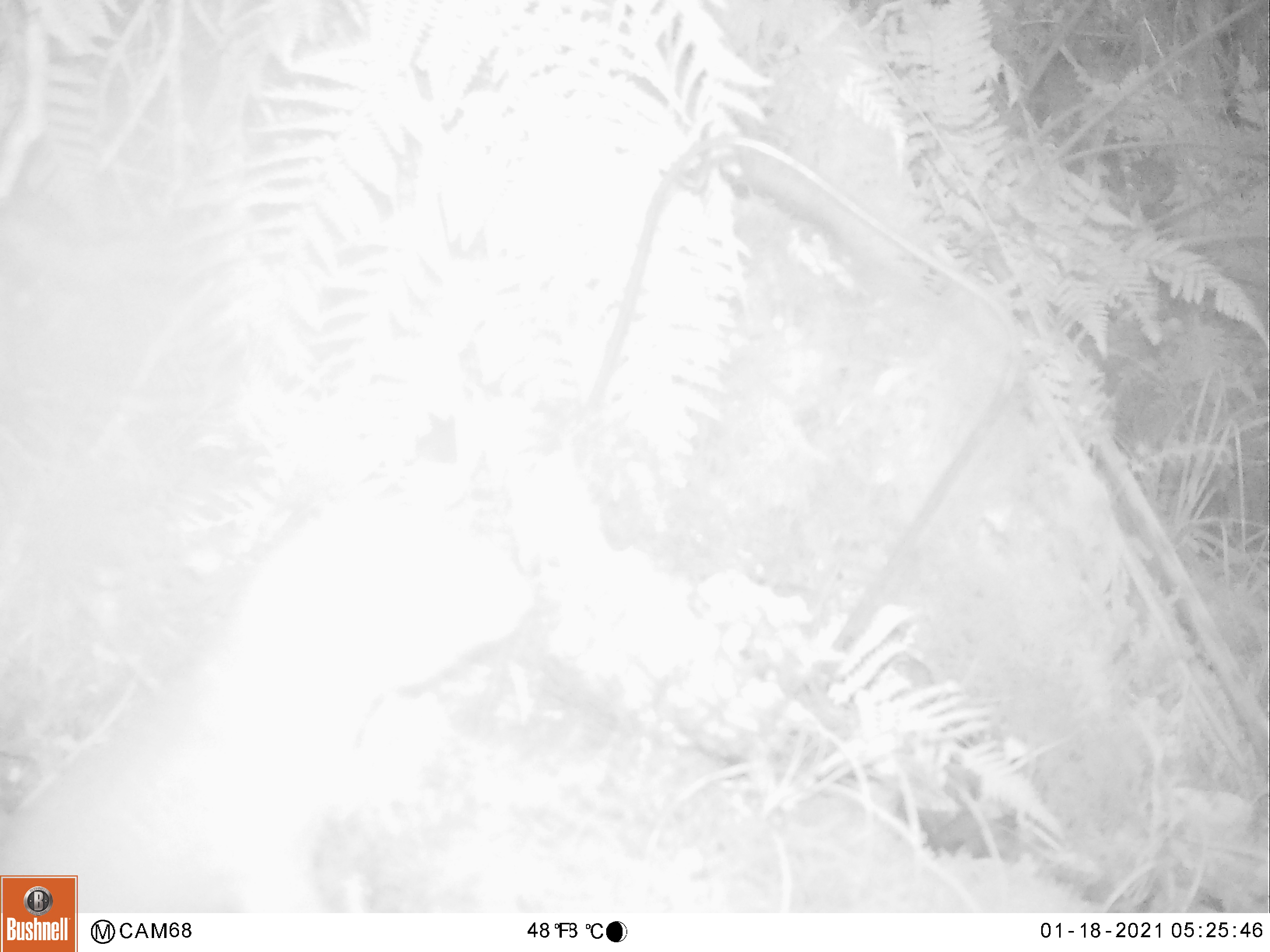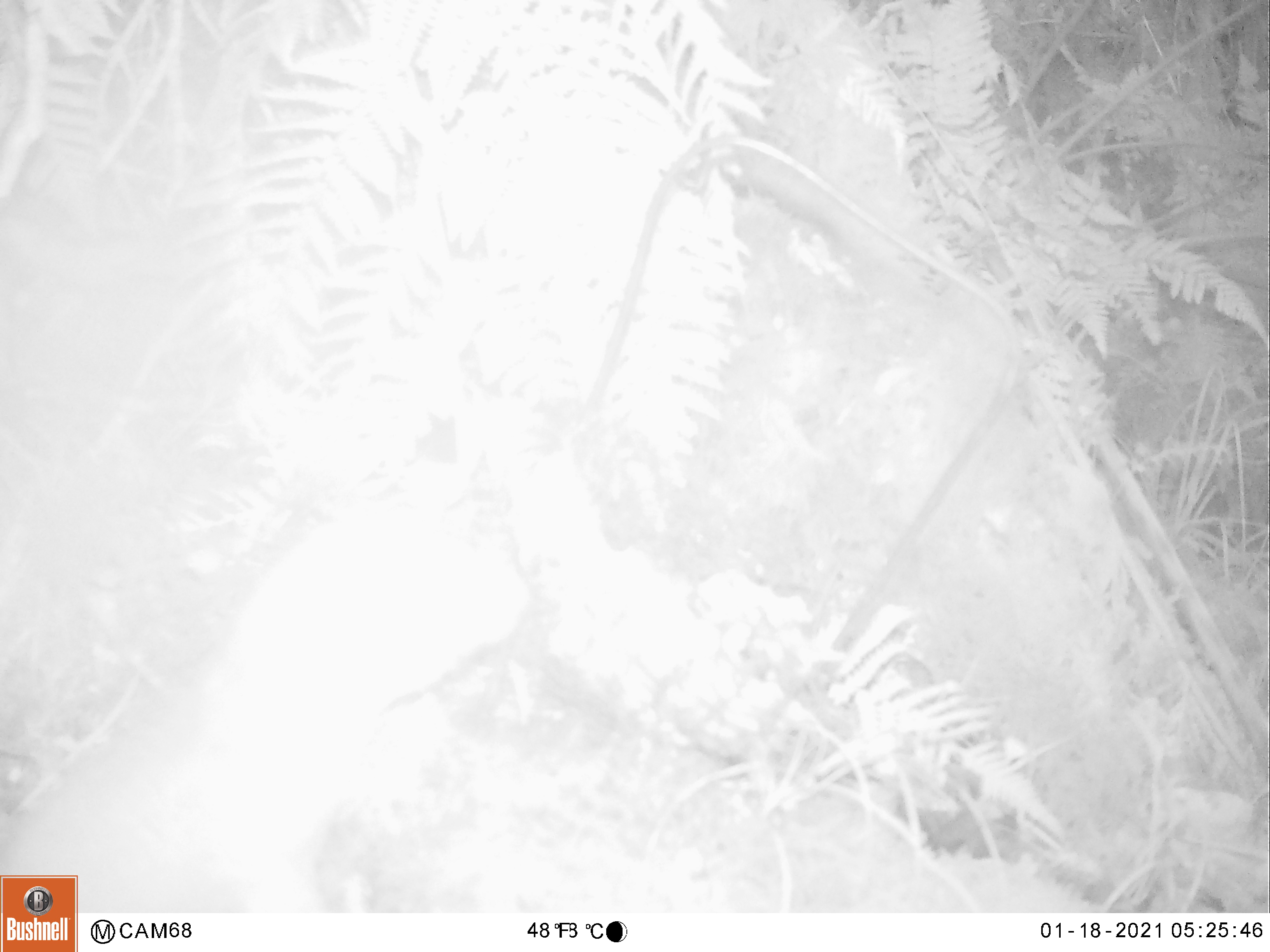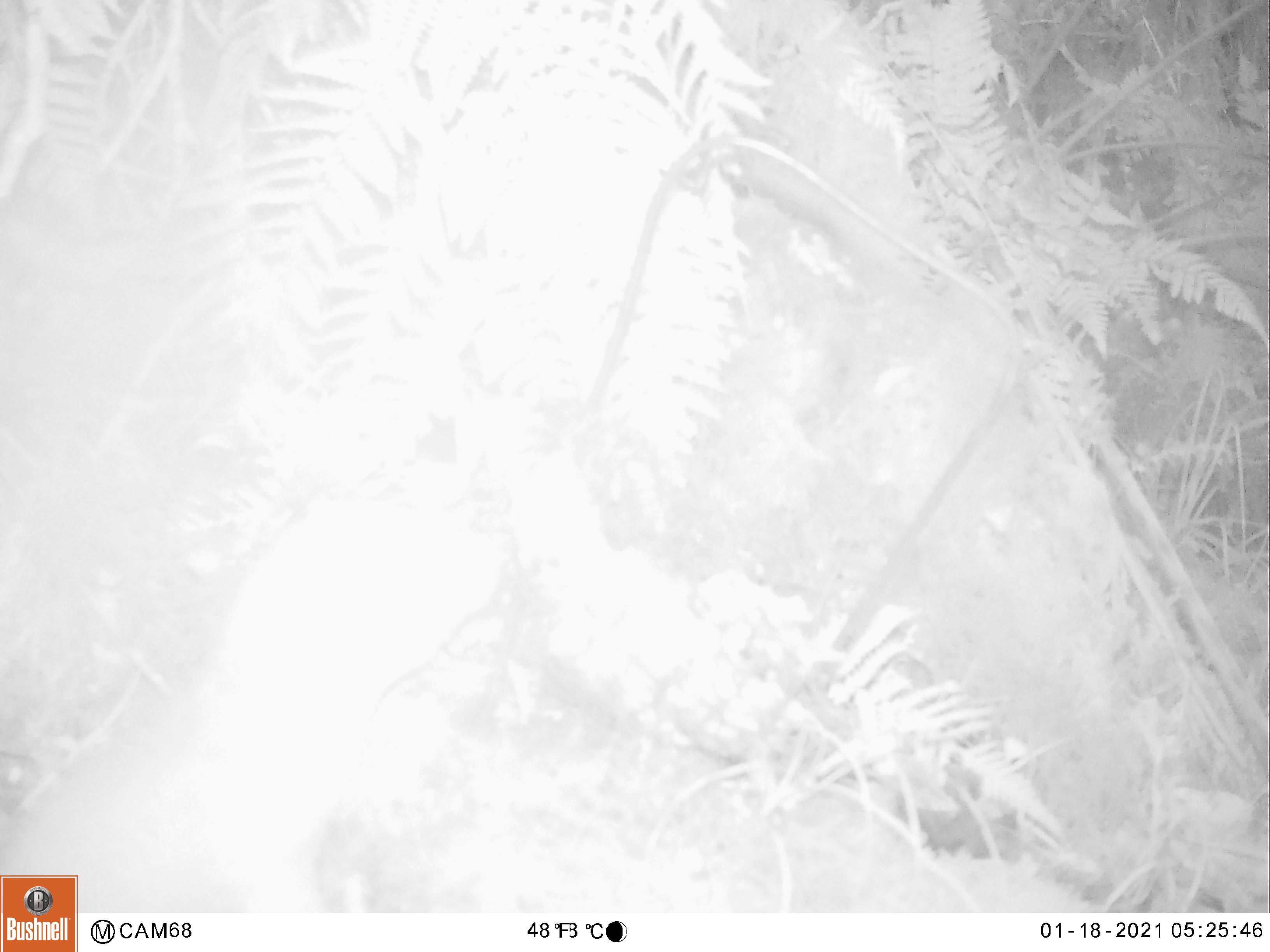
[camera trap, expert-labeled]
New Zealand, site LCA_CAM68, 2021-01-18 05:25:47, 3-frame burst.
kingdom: Animalia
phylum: Chordata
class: Mammalia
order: Carnivora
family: Mustelidae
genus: Mustela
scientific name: Mustela erminea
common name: stoat